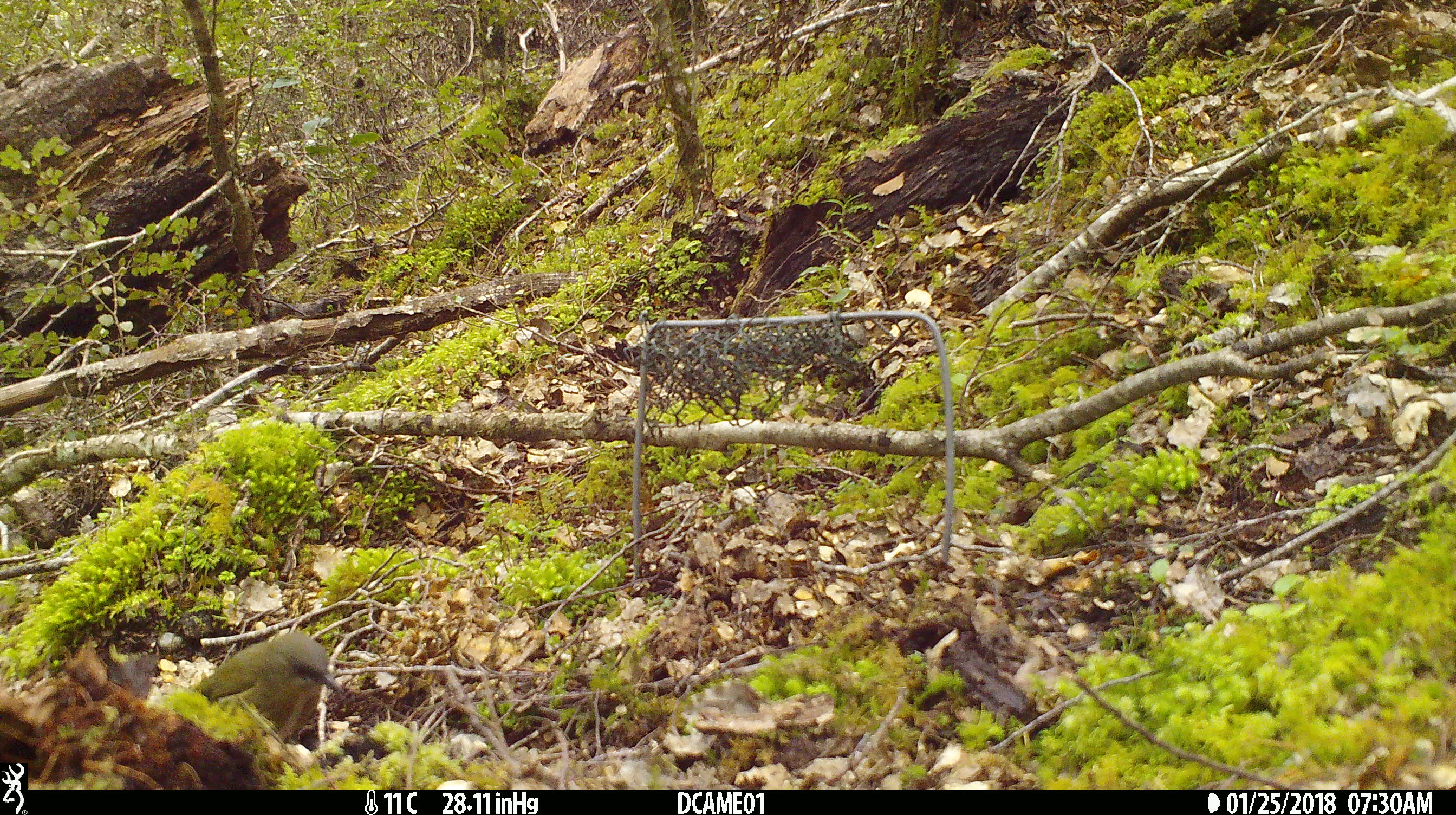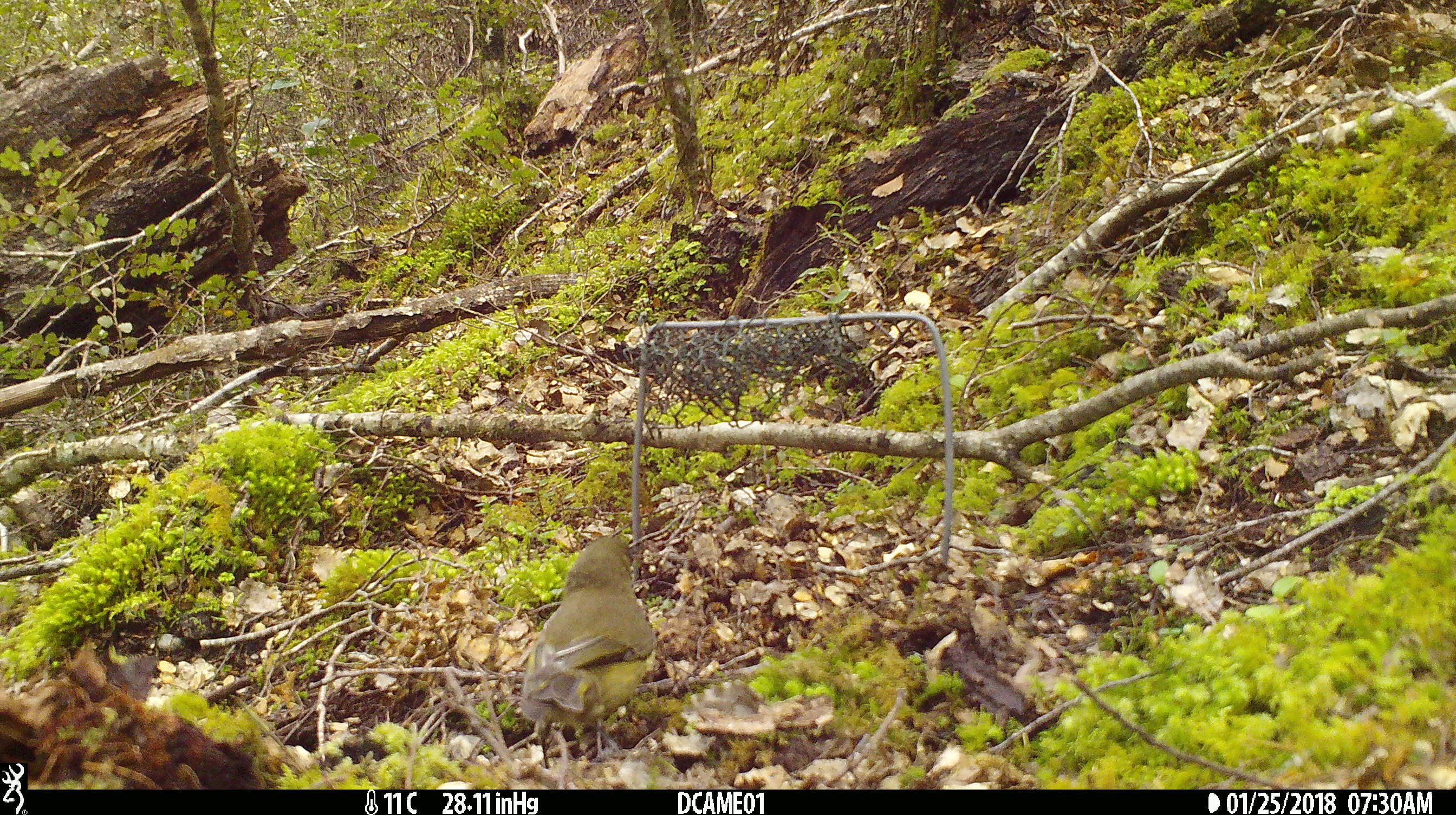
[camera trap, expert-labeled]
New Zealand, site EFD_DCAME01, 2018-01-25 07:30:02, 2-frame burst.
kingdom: Animalia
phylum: Chordata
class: Aves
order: Passeriformes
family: Meliphagidae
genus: Anthornis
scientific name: Anthornis melanura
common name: new zealand bellbird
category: bellbird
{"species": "bellbird (new zealand bellbird) (Anthornis melanura)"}